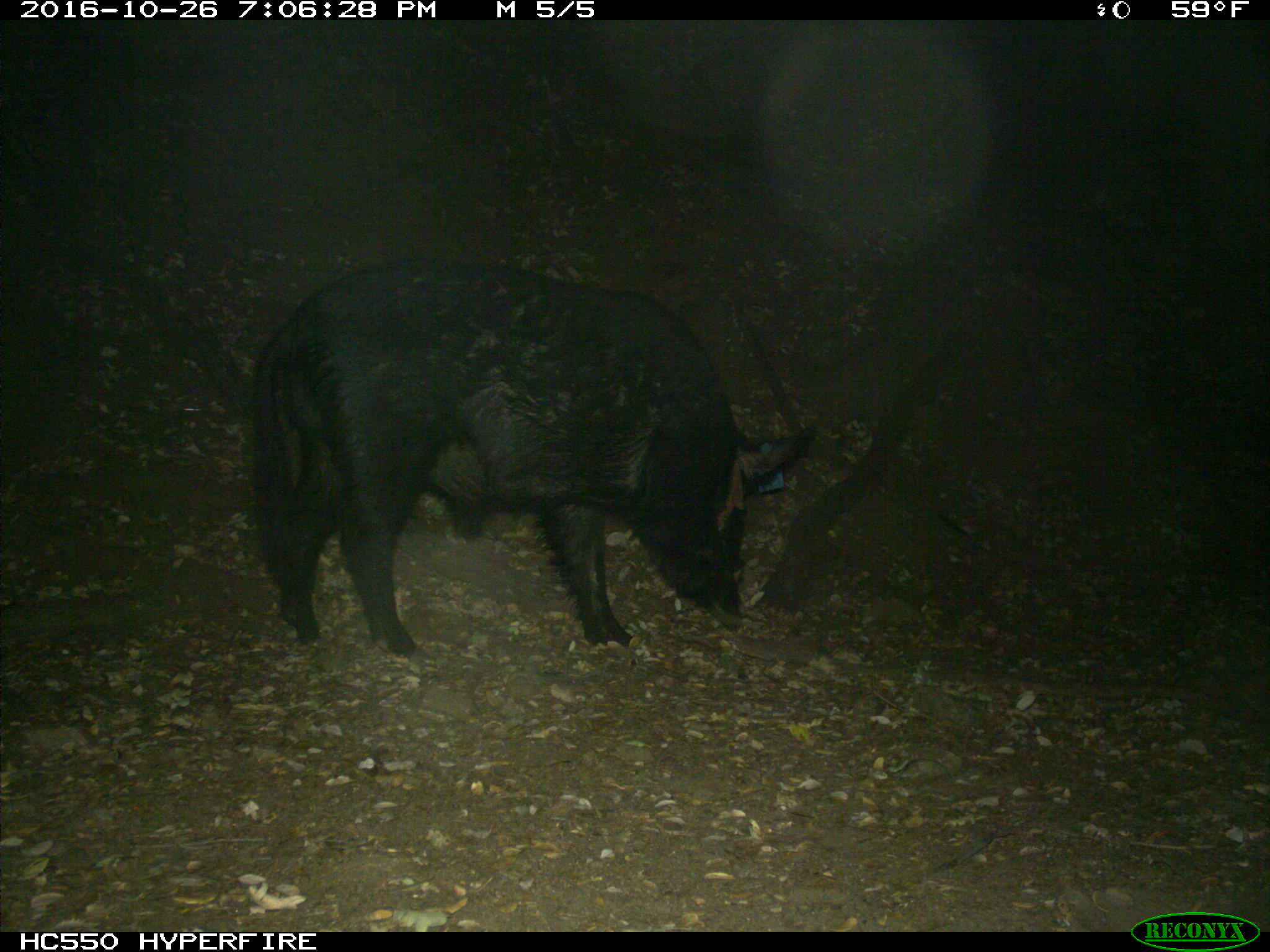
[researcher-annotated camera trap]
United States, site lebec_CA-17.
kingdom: Animalia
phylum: Chordata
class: Mammalia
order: Artiodactyla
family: Suidae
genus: Sus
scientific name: Sus scrofa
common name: wild boar